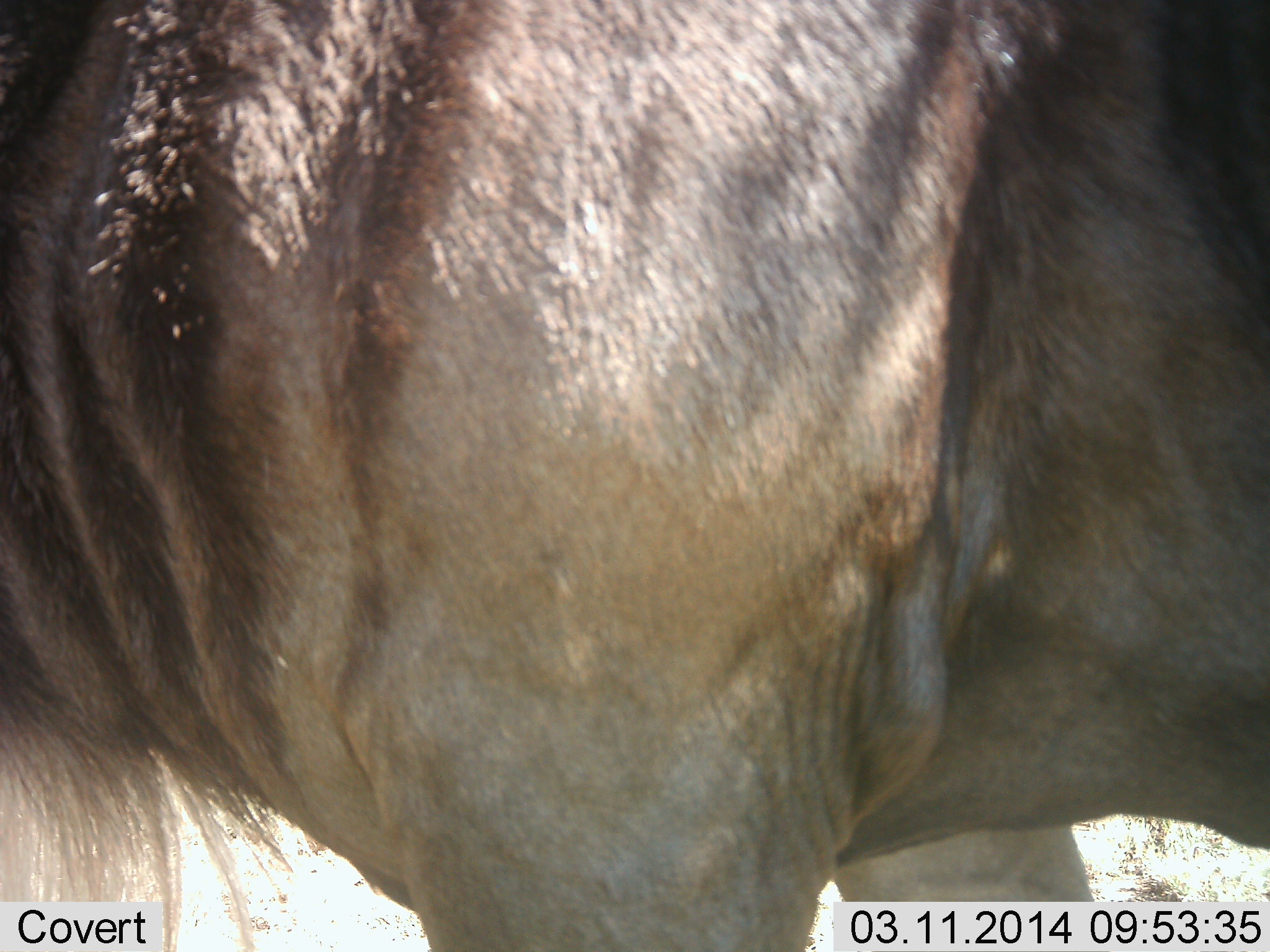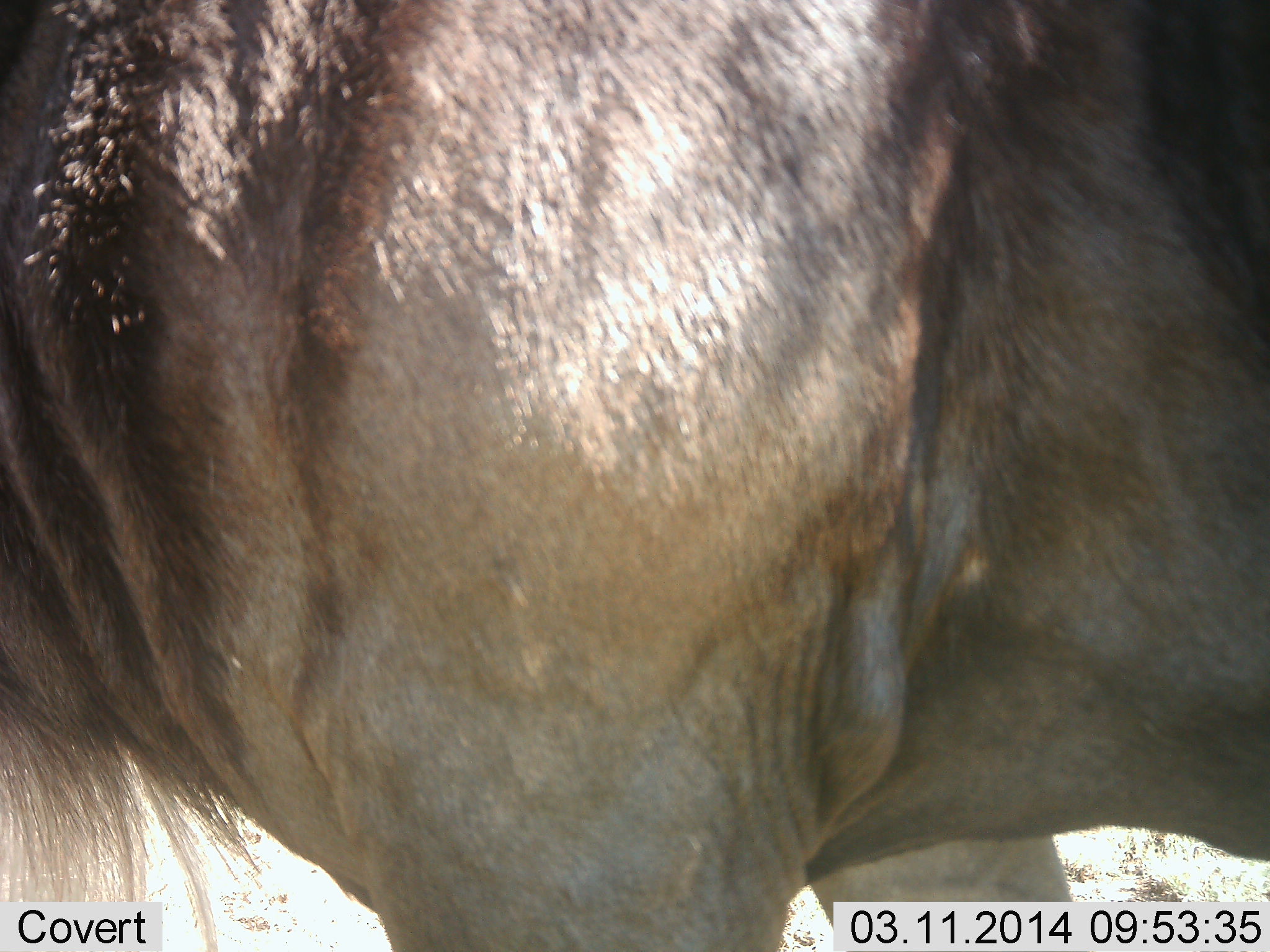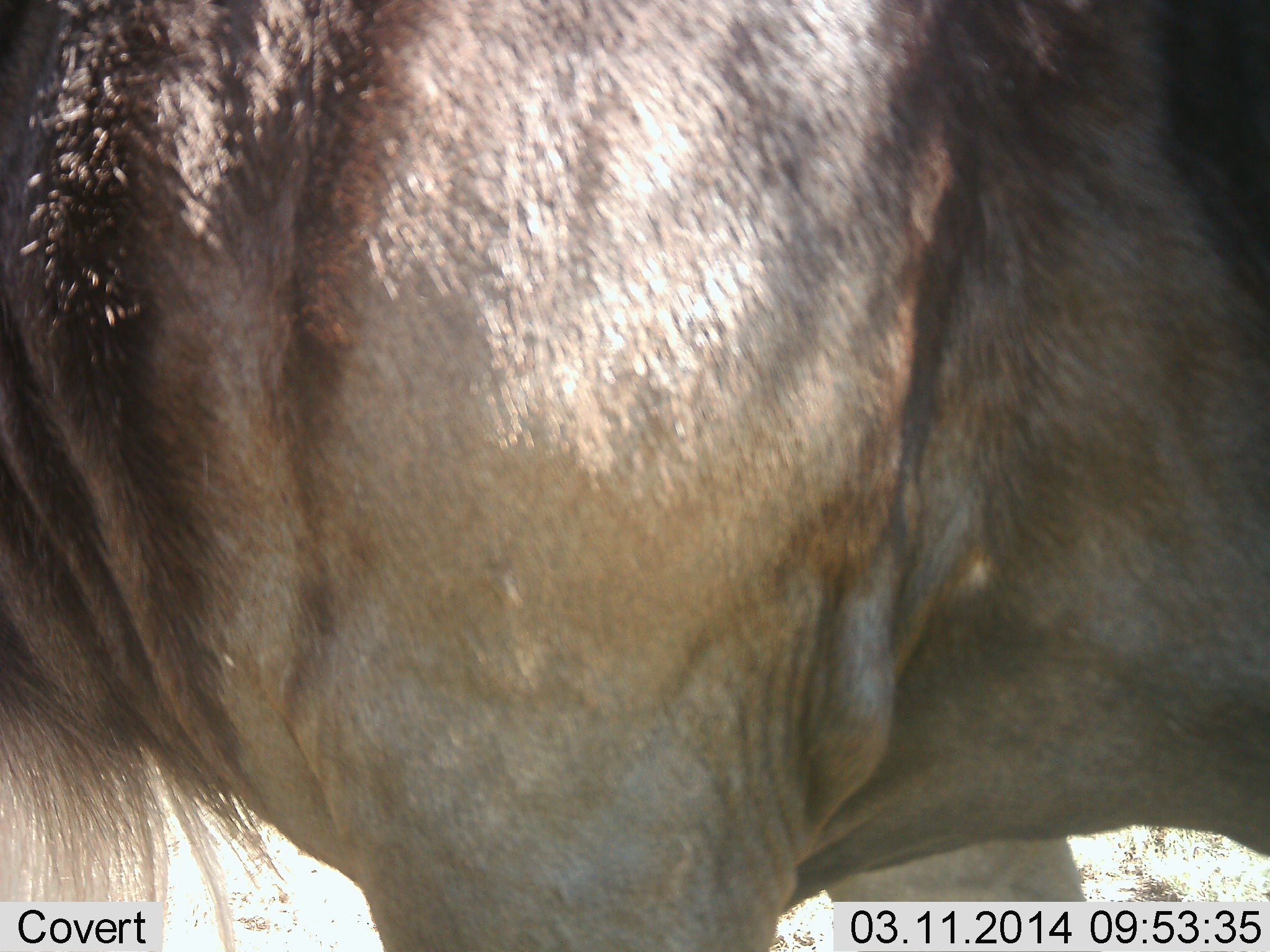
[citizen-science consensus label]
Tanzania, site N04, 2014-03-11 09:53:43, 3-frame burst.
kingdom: Animalia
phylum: Chordata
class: Mammalia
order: Artiodactyla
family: Bovidae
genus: Connochaetes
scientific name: Connochaetes taurinus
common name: blue wildebeest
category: wildebeest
Wildebeest (blue wildebeest) (Connochaetes taurinus), count 1. Behavior (volunteer vote fractions): standing 100%, resting 10%, moving 0%, interacting 0%. Young present (vote fraction): 0%. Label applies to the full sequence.